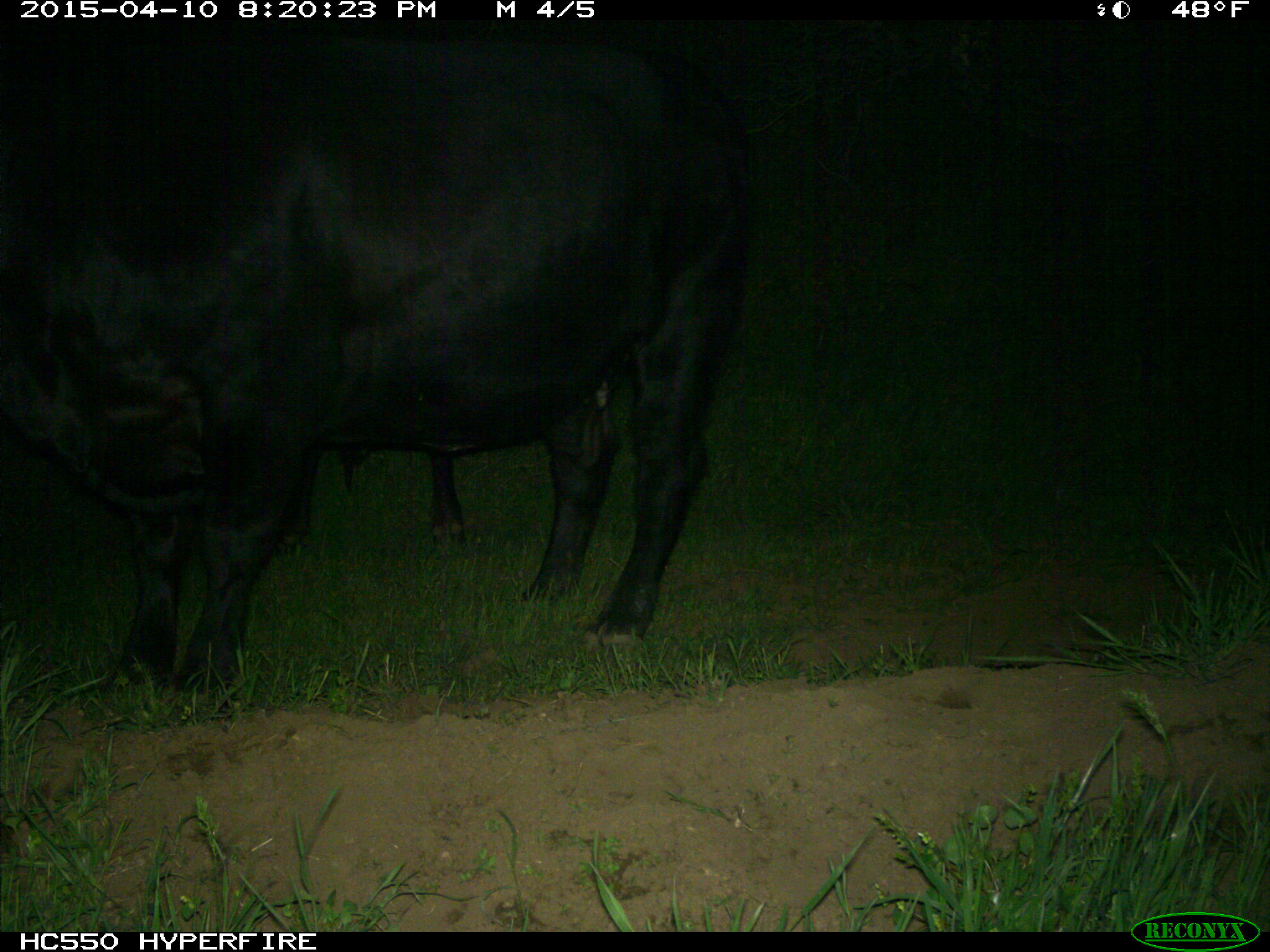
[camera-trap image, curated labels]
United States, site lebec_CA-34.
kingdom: Animalia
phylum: Chordata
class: Mammalia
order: Artiodactyla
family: Bovidae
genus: Bos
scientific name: Bos taurus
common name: domestic cow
Bos taurus (domestic cow).